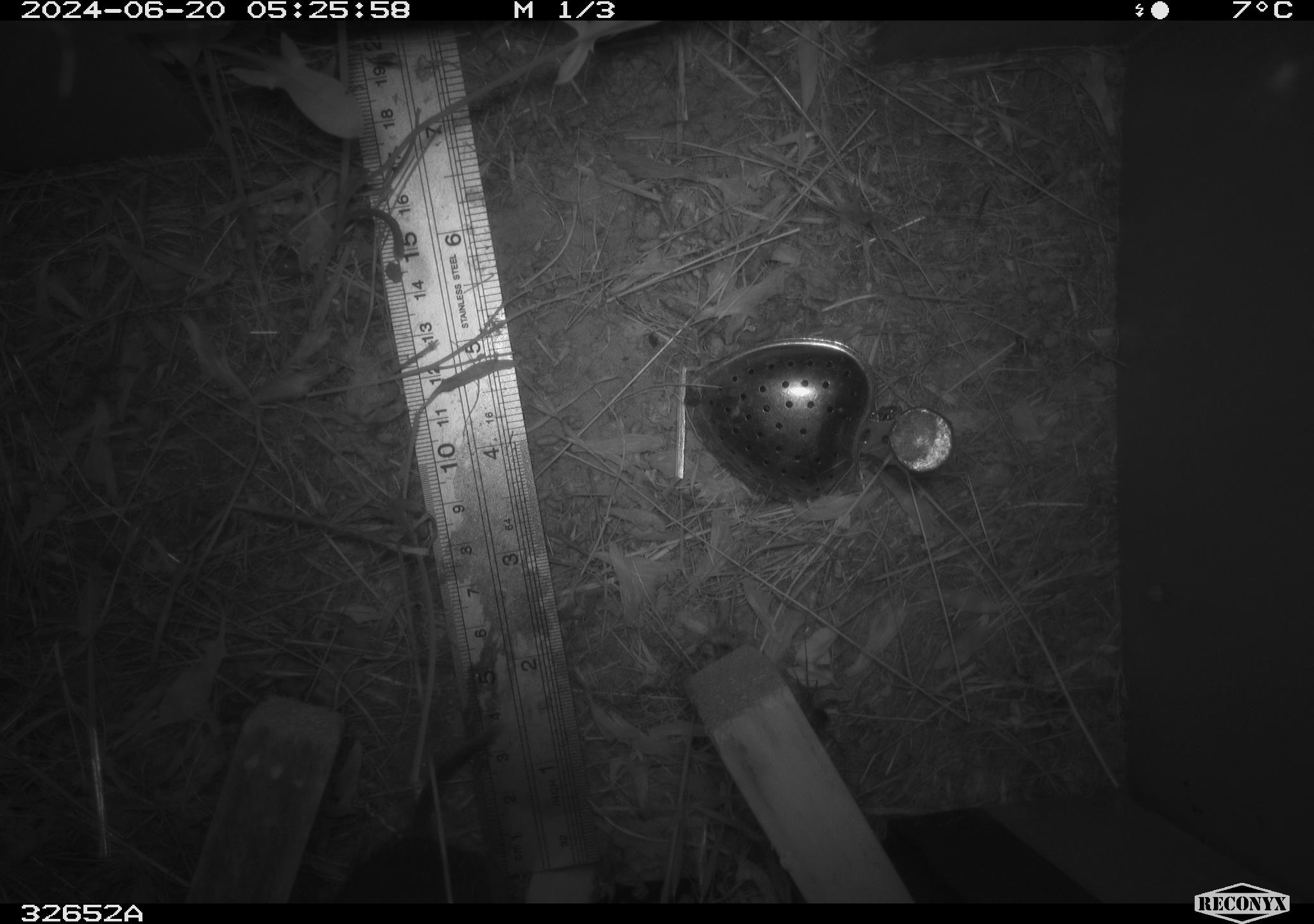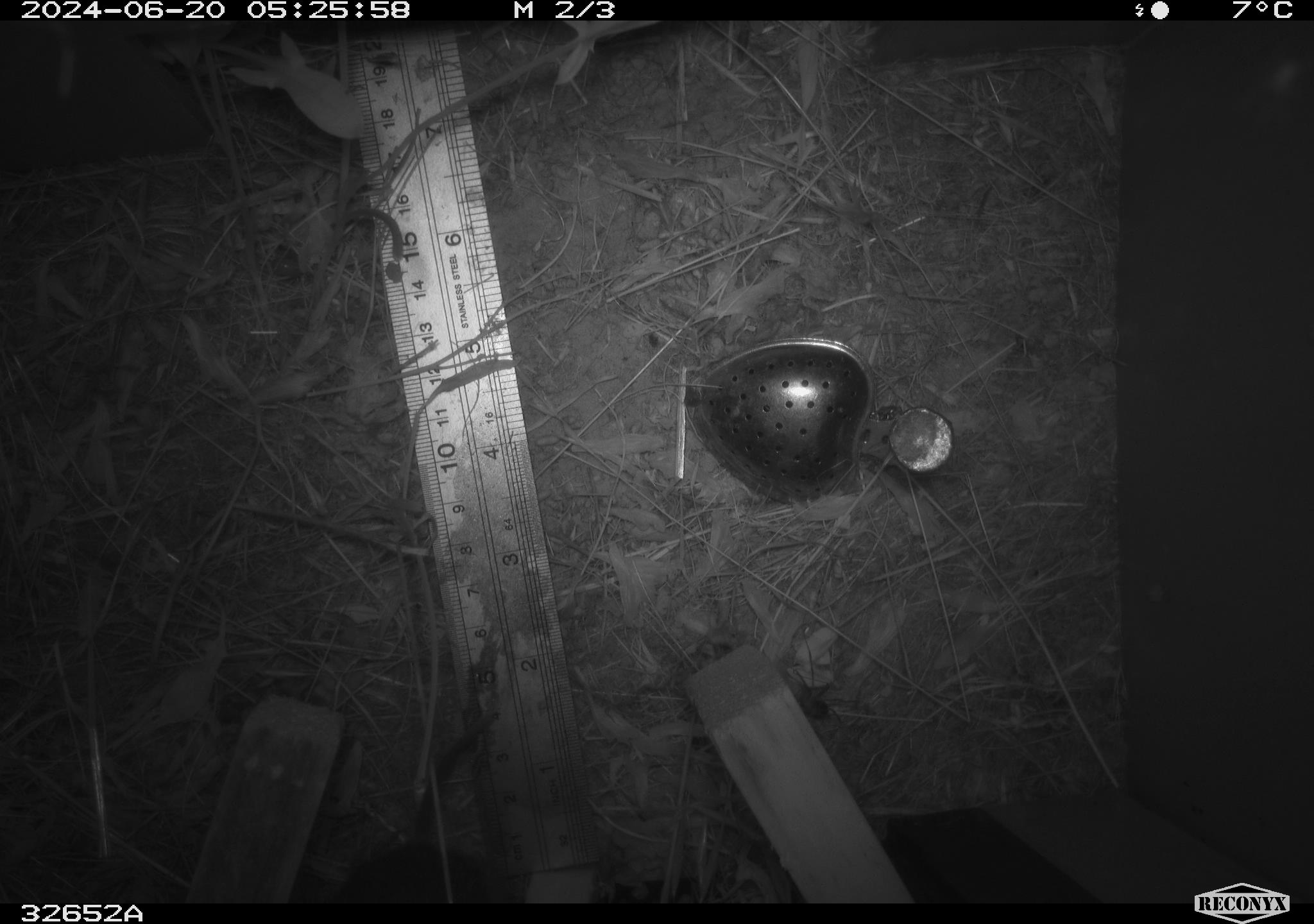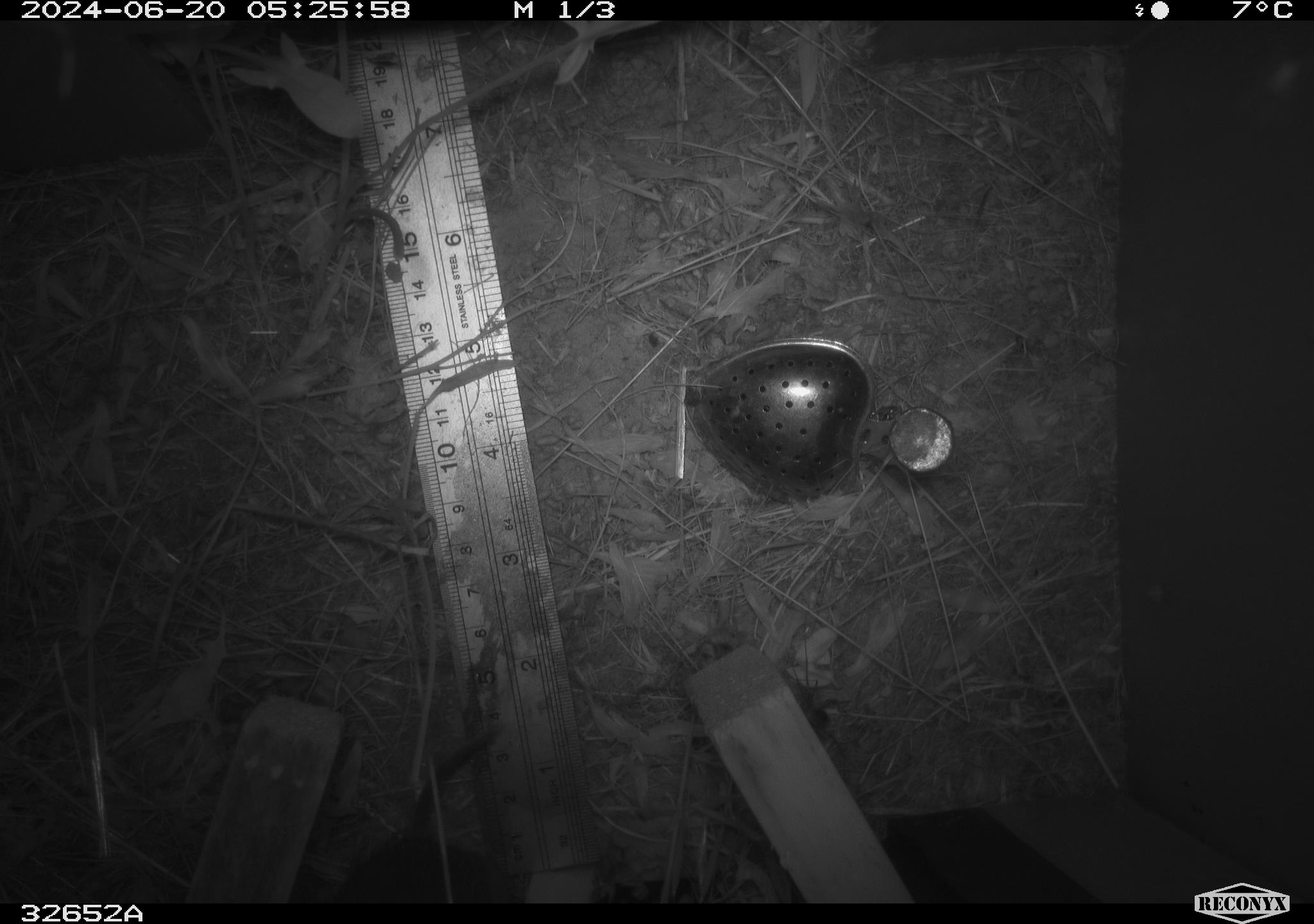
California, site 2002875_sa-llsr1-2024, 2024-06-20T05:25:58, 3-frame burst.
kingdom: Animalia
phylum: Chordata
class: Mammalia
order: Rodentia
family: Cricetidae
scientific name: Arvicolinae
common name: voles, lemmings, and muskrats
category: arvicolinae subfamily